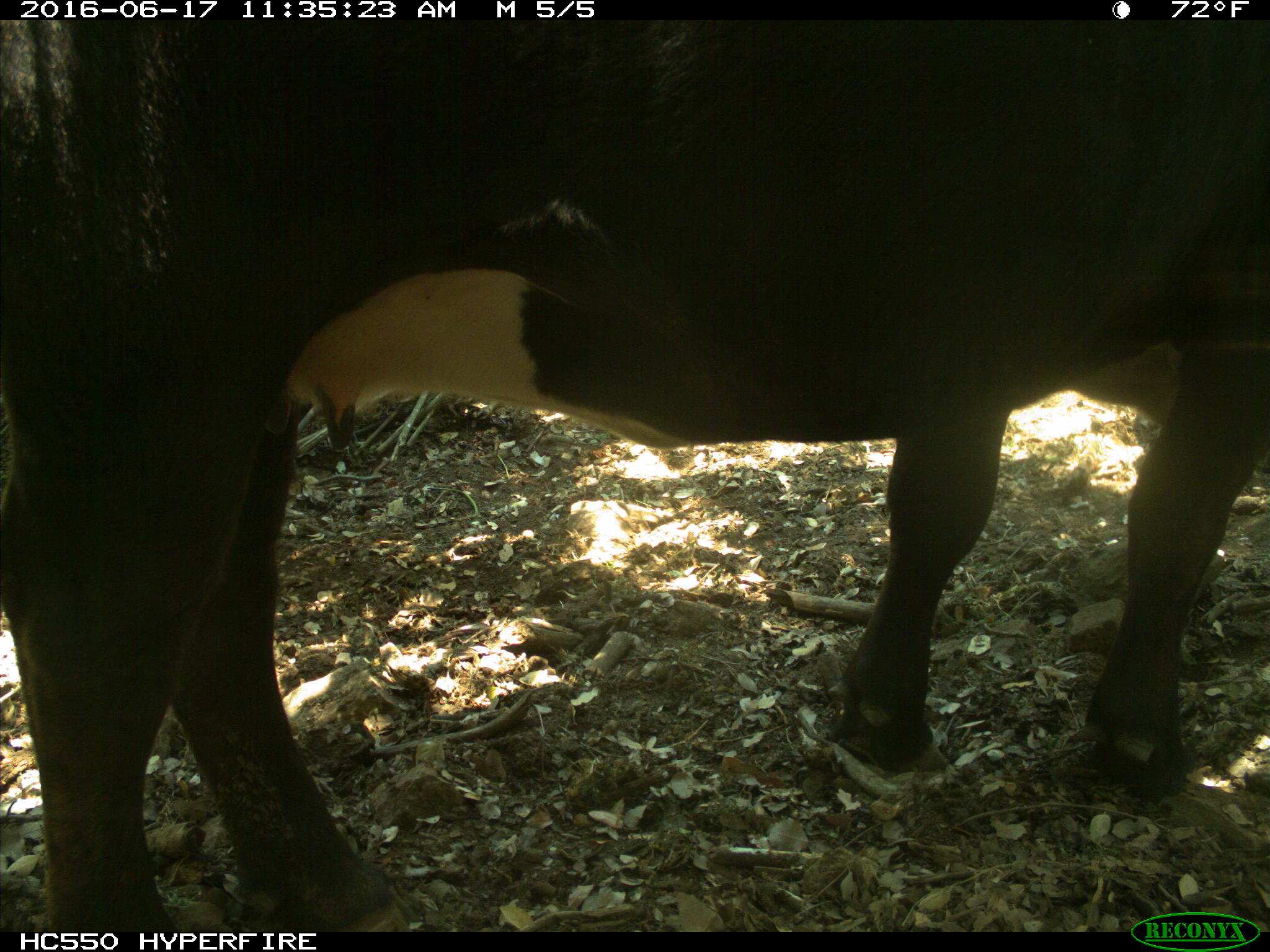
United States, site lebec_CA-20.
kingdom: Animalia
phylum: Chordata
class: Mammalia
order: Artiodactyla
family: Bovidae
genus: Bos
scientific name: Bos taurus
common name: domestic cow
Bos taurus (domestic cow).